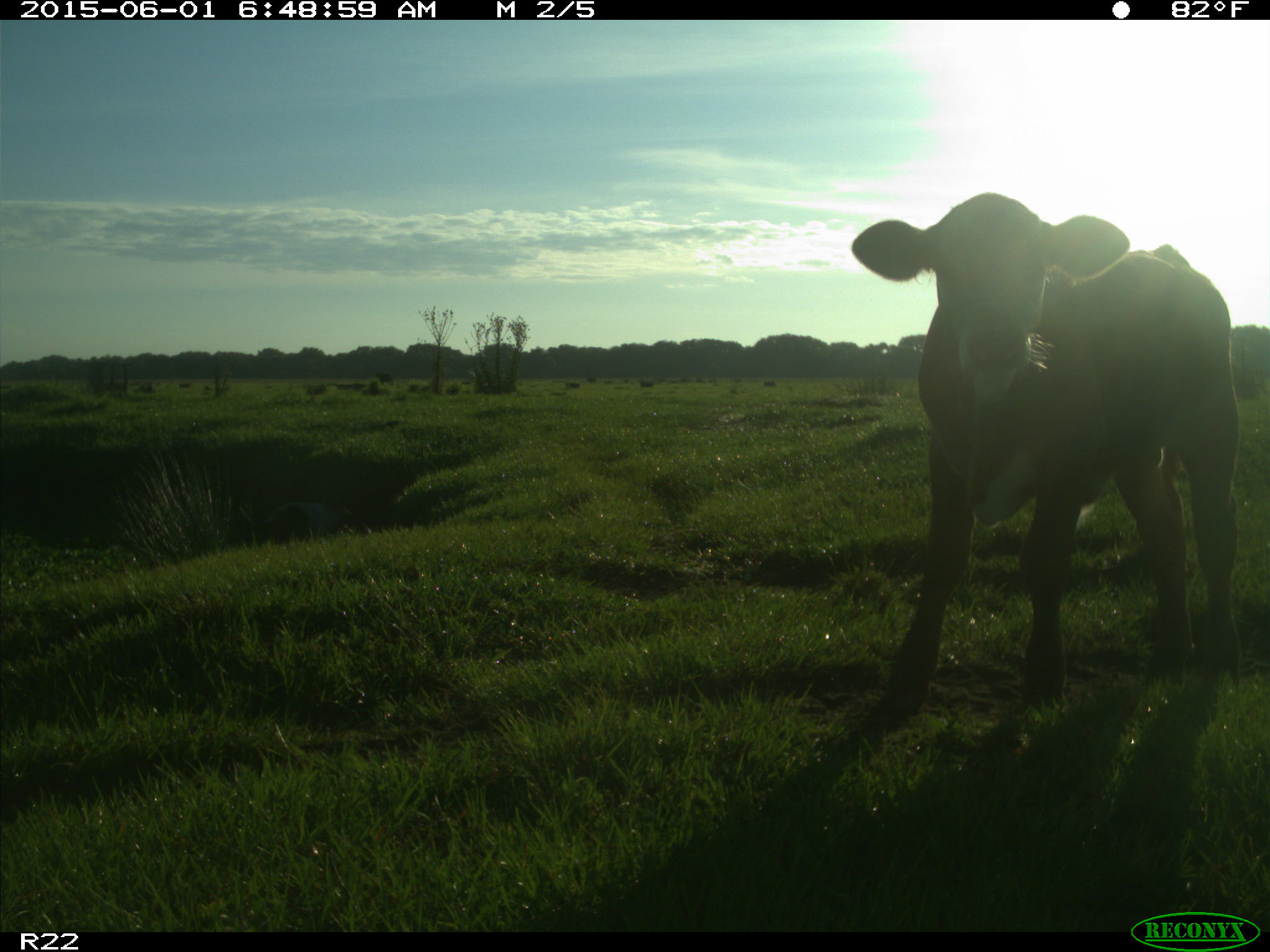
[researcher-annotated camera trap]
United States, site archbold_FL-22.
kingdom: Animalia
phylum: Chordata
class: Mammalia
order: Artiodactyla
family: Bovidae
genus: Bos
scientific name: Bos taurus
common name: domestic cow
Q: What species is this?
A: Bos taurus (domestic cow).